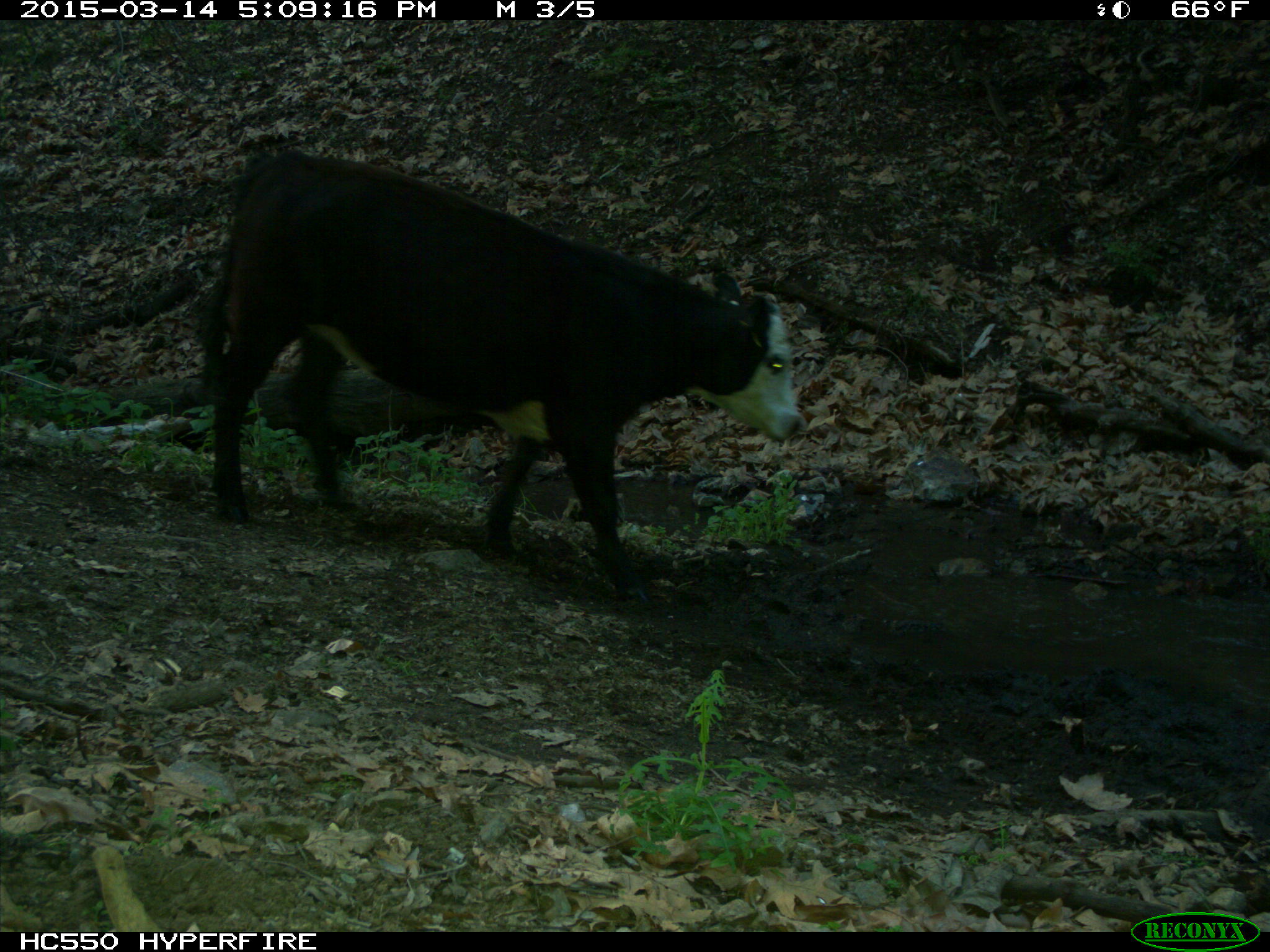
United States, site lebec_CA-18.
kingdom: Animalia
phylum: Chordata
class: Mammalia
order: Artiodactyla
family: Bovidae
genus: Bos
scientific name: Bos taurus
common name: domestic cow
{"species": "Bos taurus (domestic cow)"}